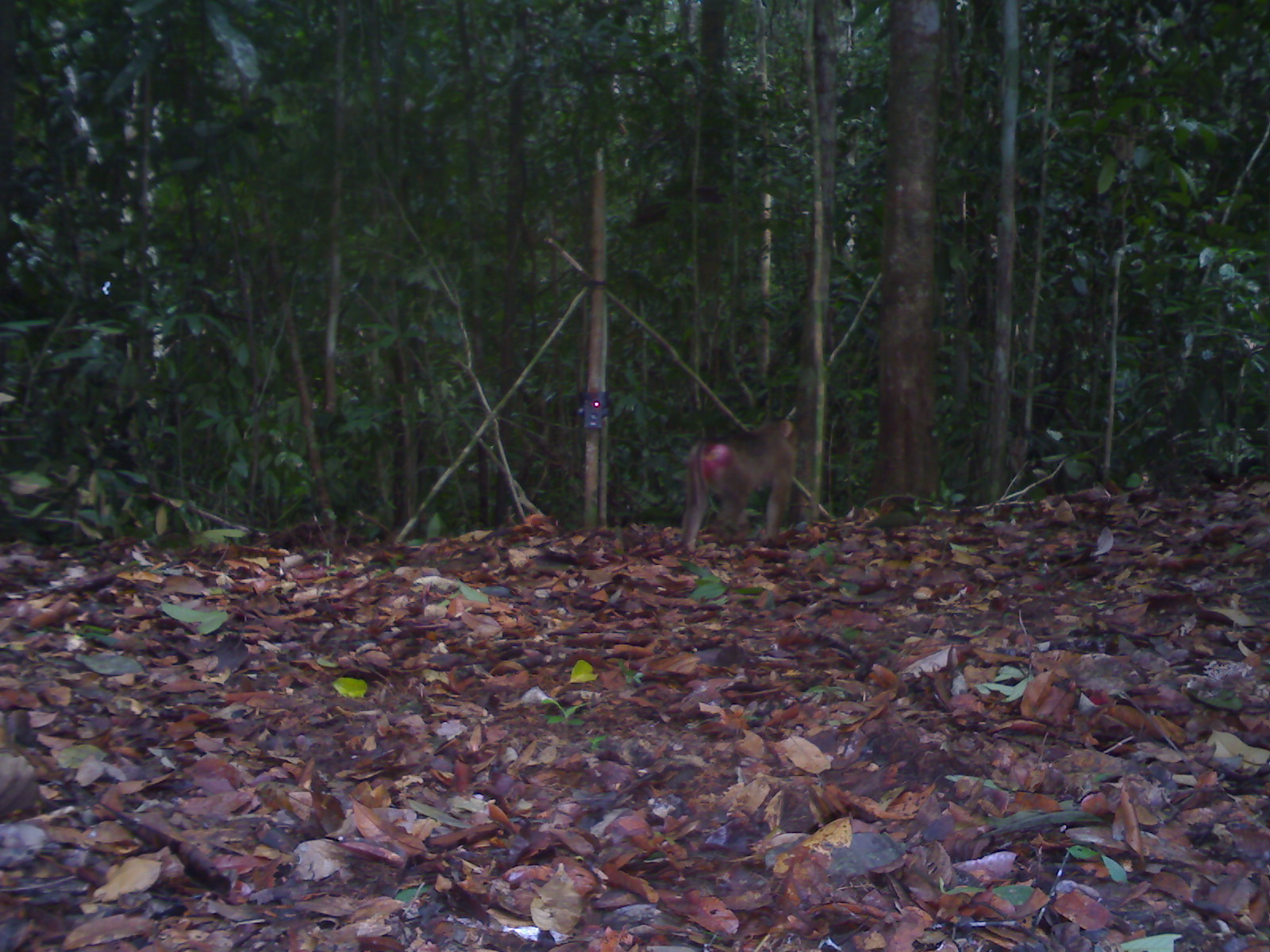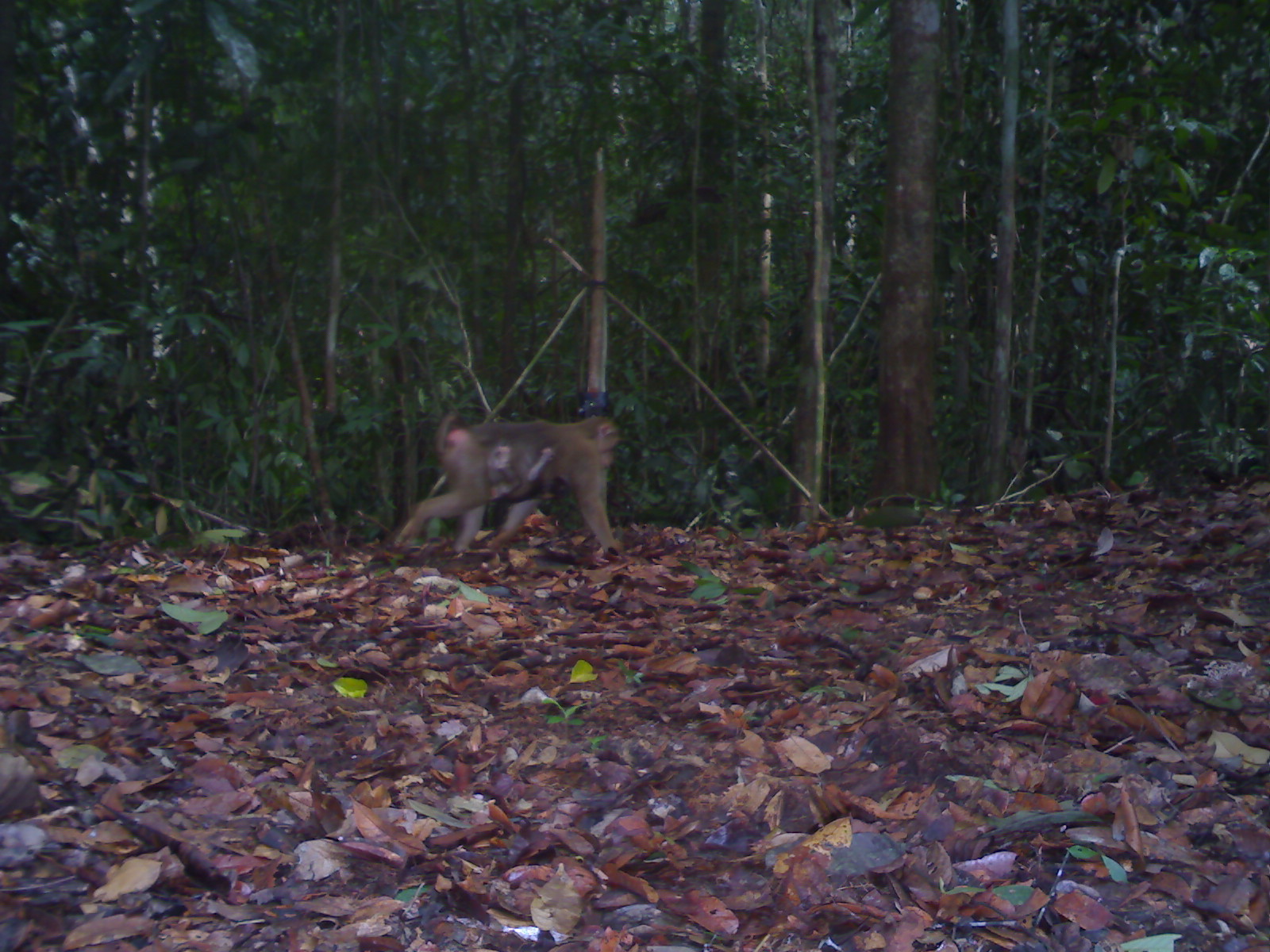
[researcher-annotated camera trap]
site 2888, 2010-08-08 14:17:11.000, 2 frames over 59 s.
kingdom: Animalia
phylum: Chordata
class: Mammalia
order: Primates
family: Cercopithecidae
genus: Macaca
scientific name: Macaca nemestrina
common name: southern pig-tailed macaque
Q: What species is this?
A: Macaca nemestrina (southern pig-tailed macaque).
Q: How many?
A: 1.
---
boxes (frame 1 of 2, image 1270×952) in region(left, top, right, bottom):
macaca nemestrina: region(678, 416, 797, 555)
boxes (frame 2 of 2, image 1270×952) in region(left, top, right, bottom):
macaca nemestrina: region(398, 406, 625, 556); region(487, 443, 567, 504)